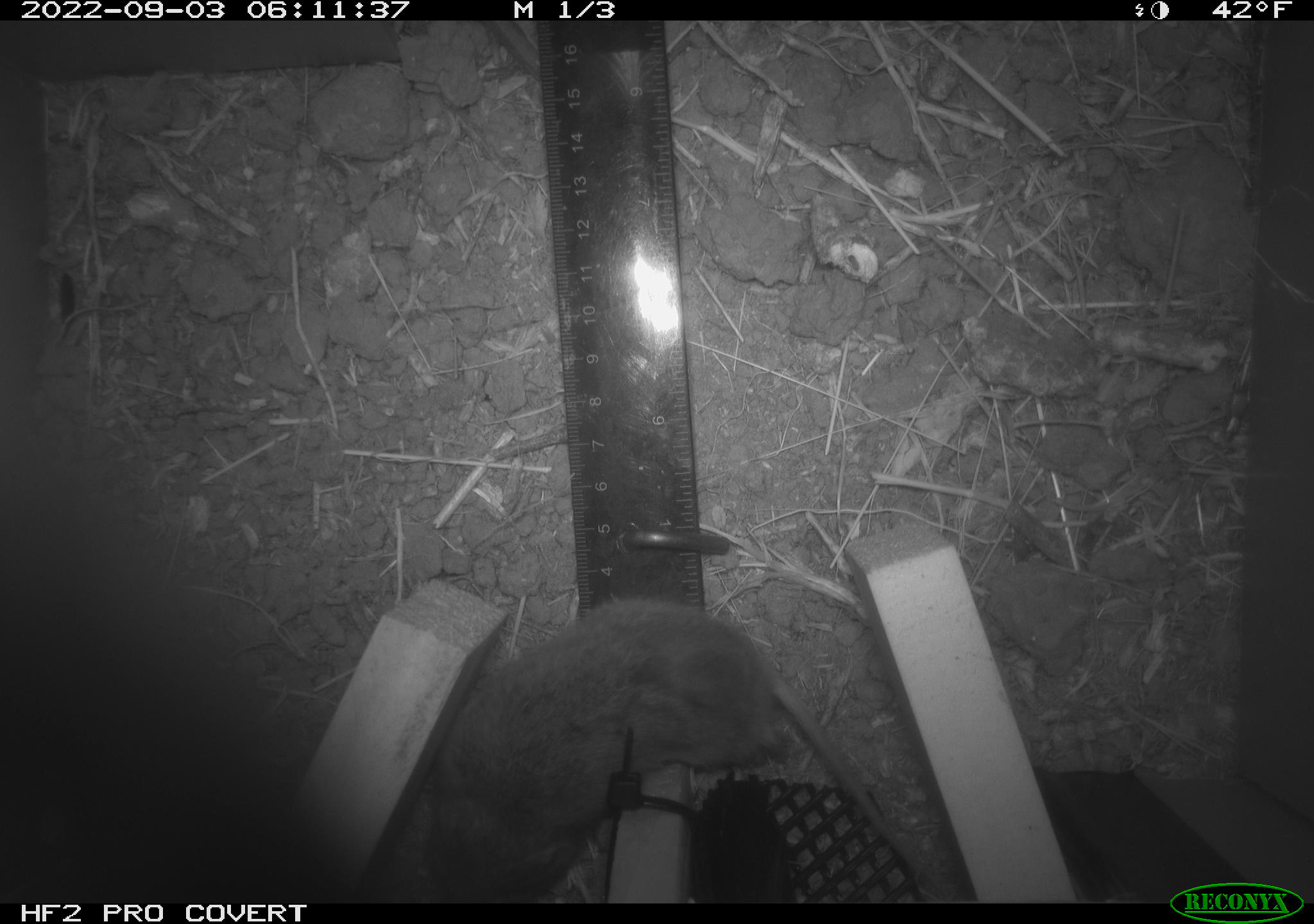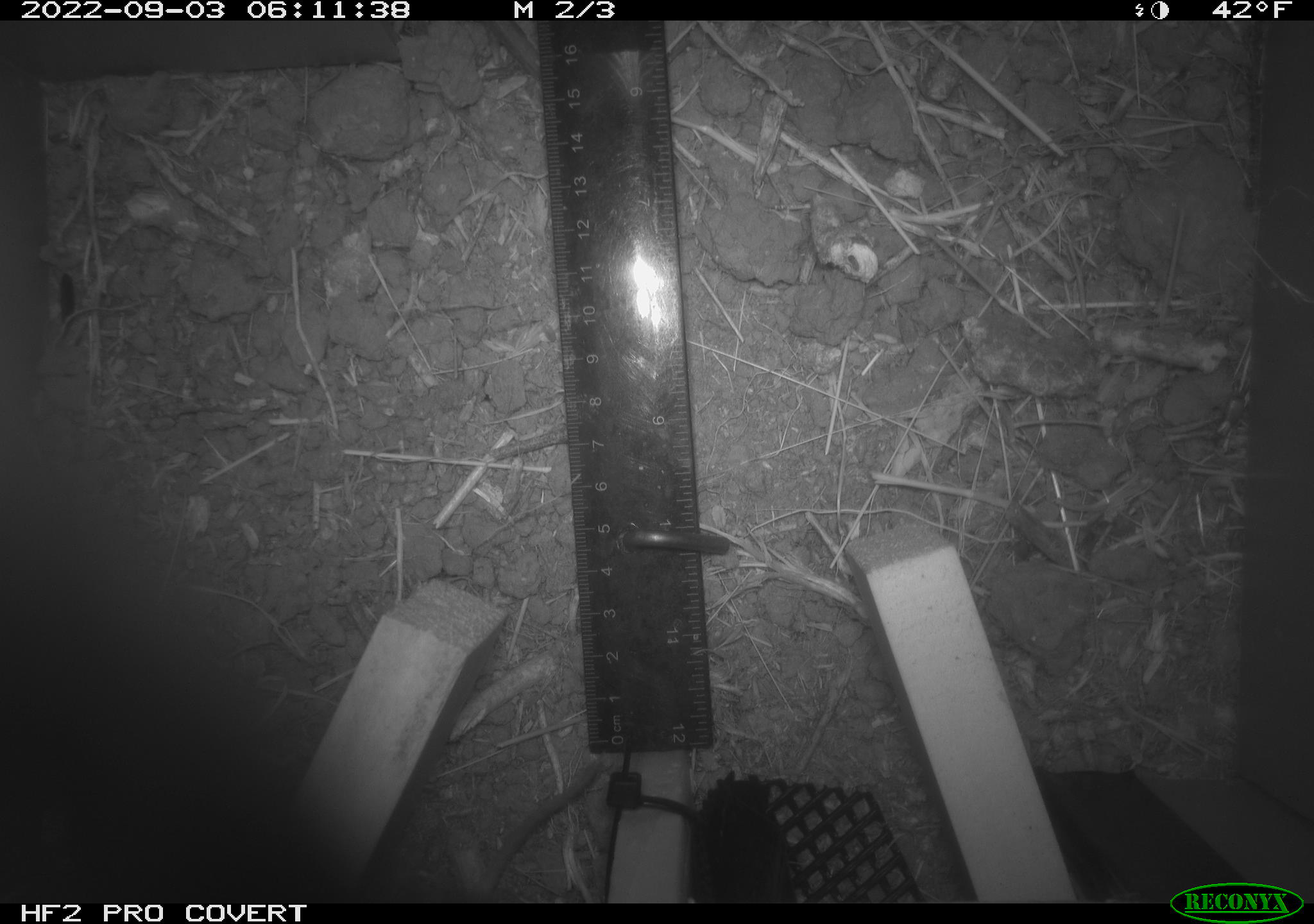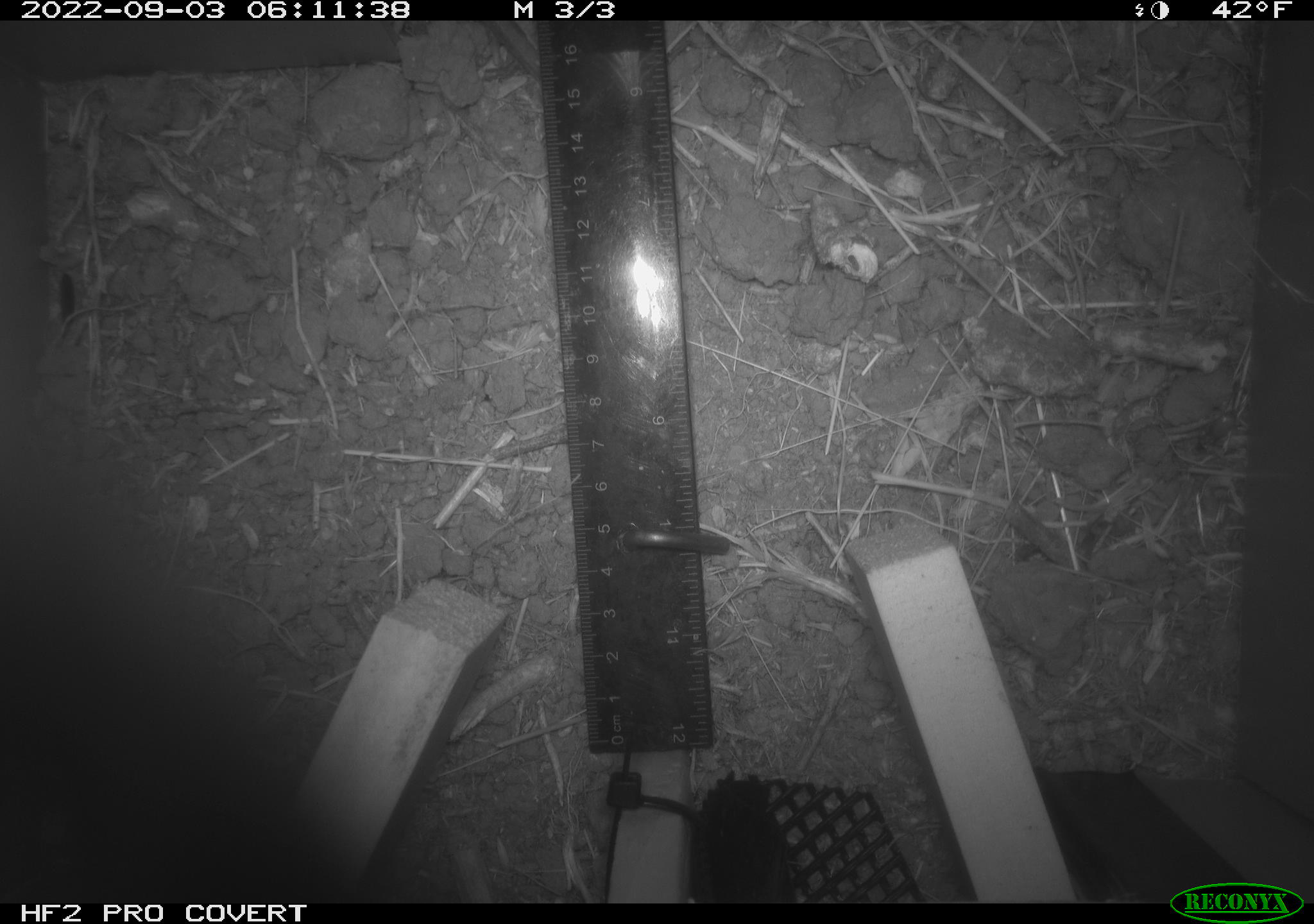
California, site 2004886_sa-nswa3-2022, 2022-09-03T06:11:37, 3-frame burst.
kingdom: Animalia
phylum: Chordata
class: Mammalia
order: Rodentia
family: Cricetidae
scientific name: Cricetidae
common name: hamsters, voles, lemmings, and allies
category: cricetidae family